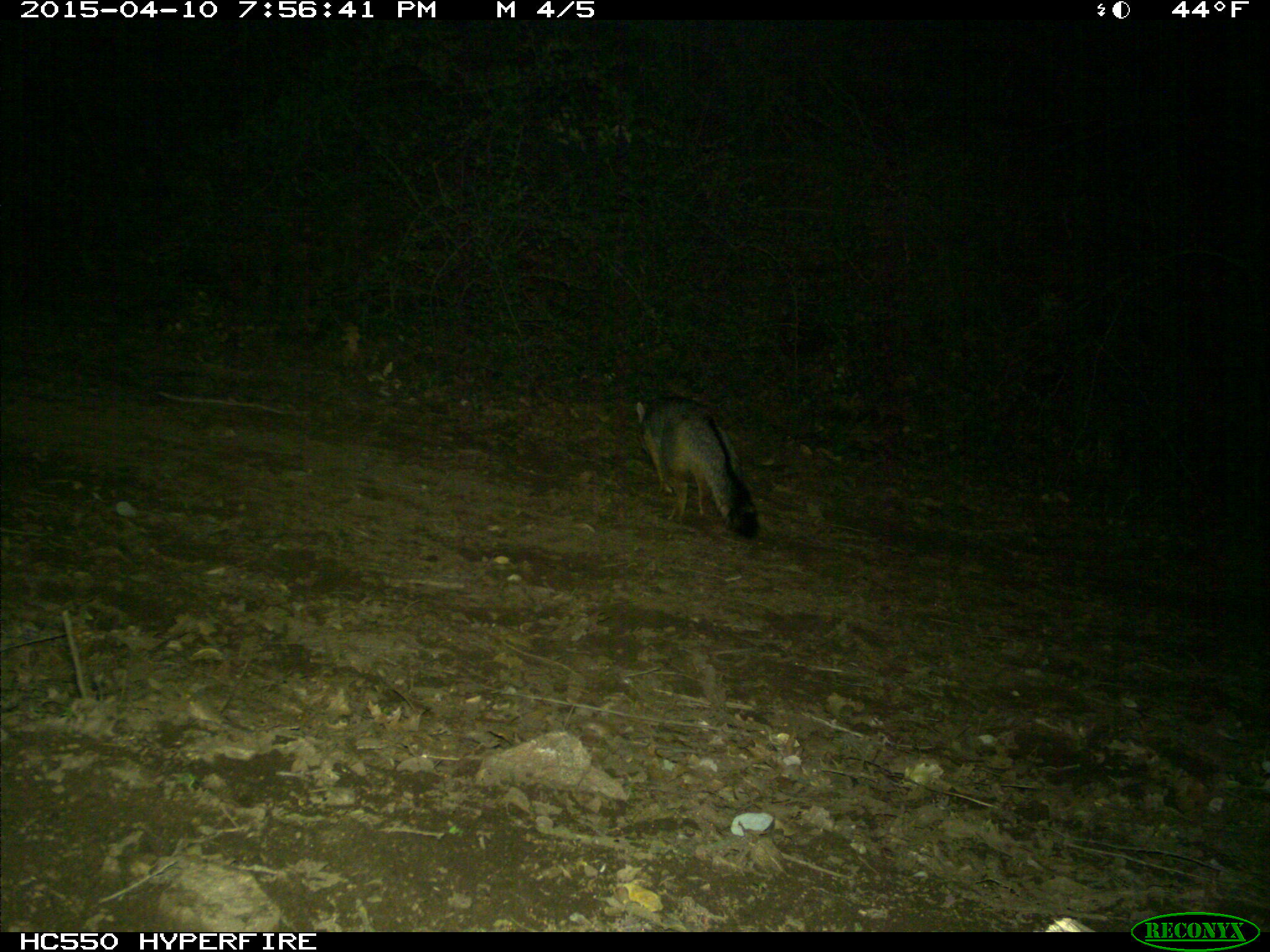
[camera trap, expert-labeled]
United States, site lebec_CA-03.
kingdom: Animalia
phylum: Chordata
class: Mammalia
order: Carnivora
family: Canidae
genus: Urocyon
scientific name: Urocyon cinereoargenteus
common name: gray fox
Urocyon cinereoargenteus (gray fox).